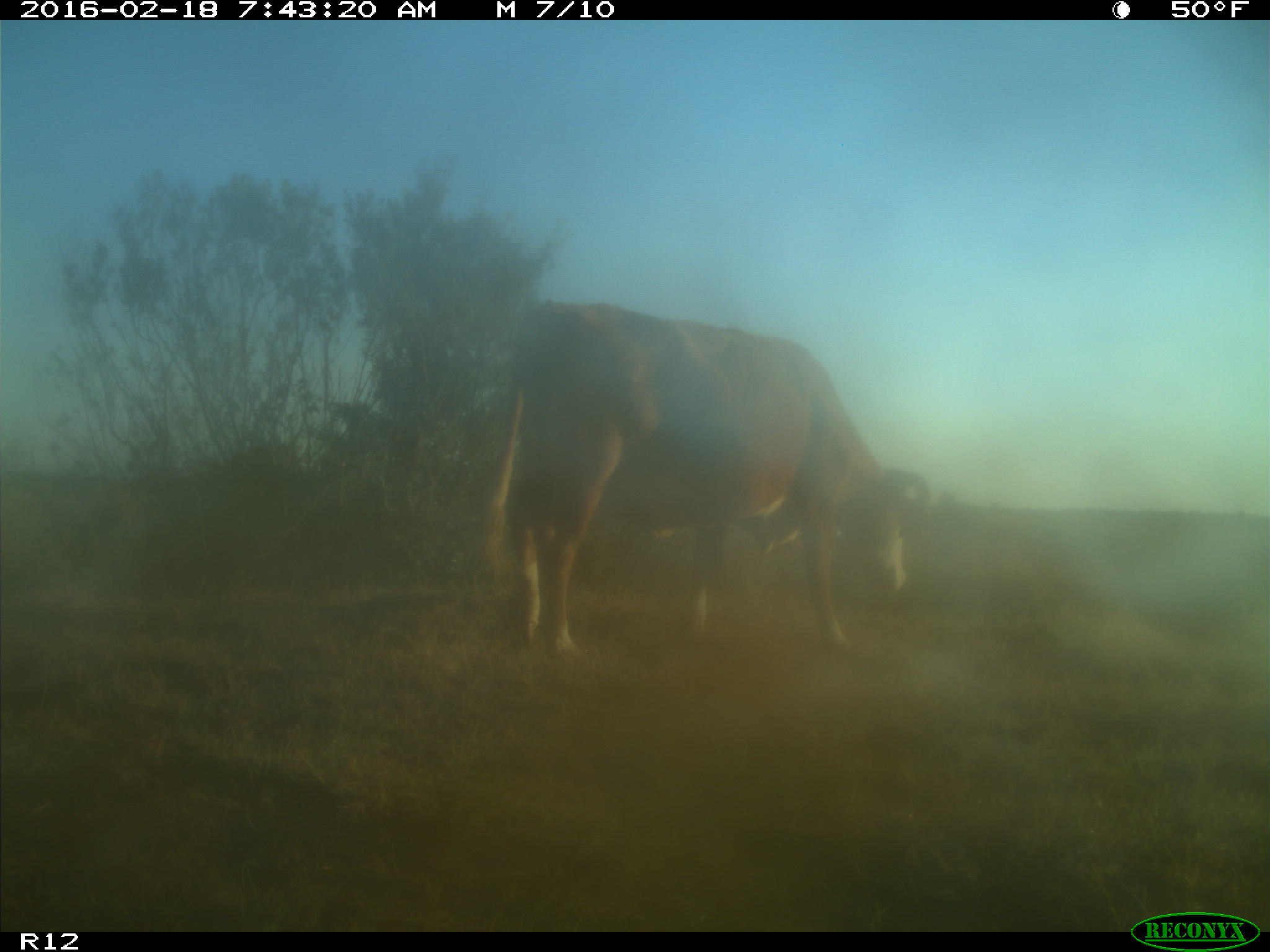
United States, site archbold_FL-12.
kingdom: Animalia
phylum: Chordata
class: Mammalia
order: Artiodactyla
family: Bovidae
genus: Bos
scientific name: Bos taurus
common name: domestic cow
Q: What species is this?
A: Bos taurus (domestic cow).